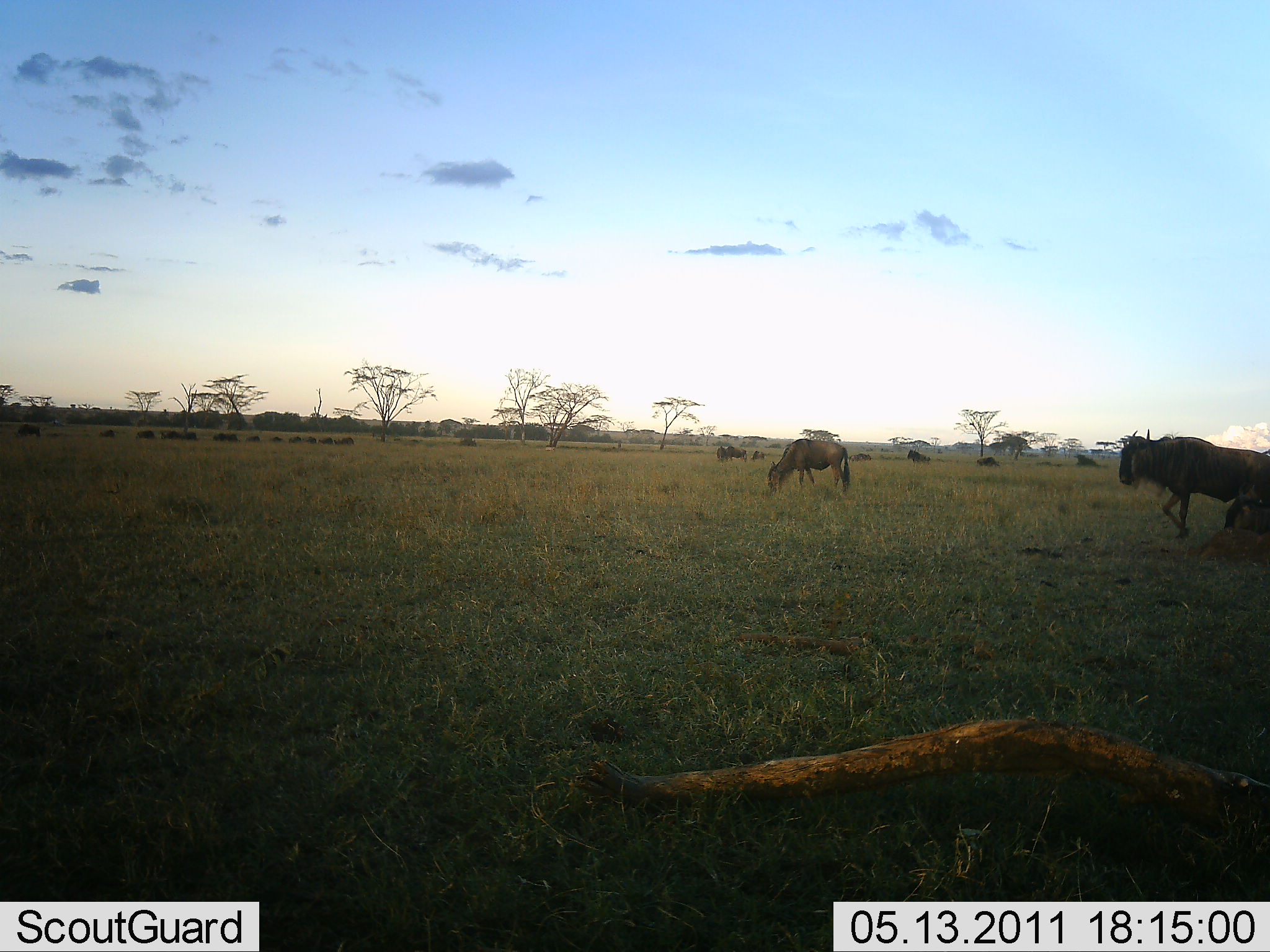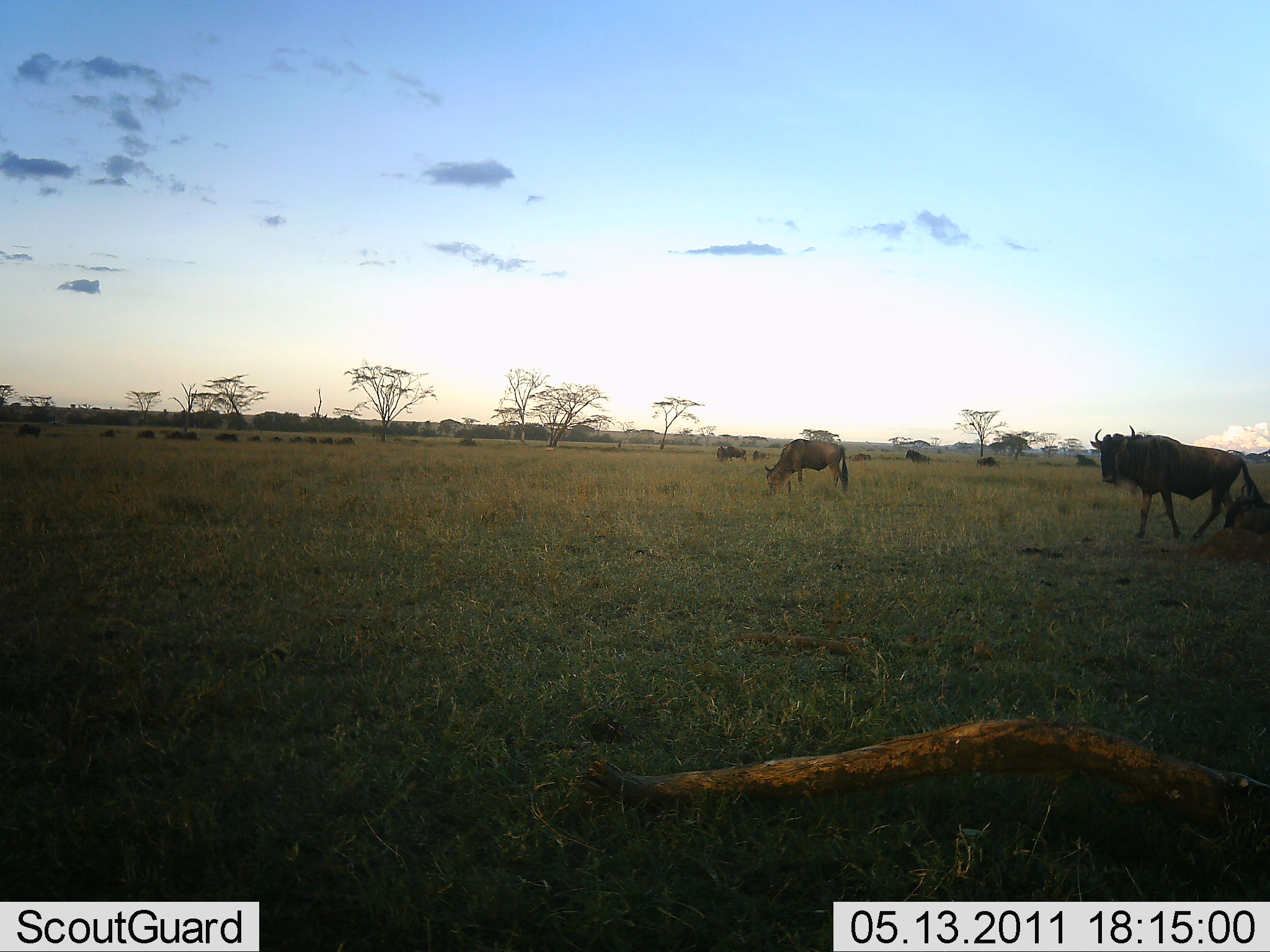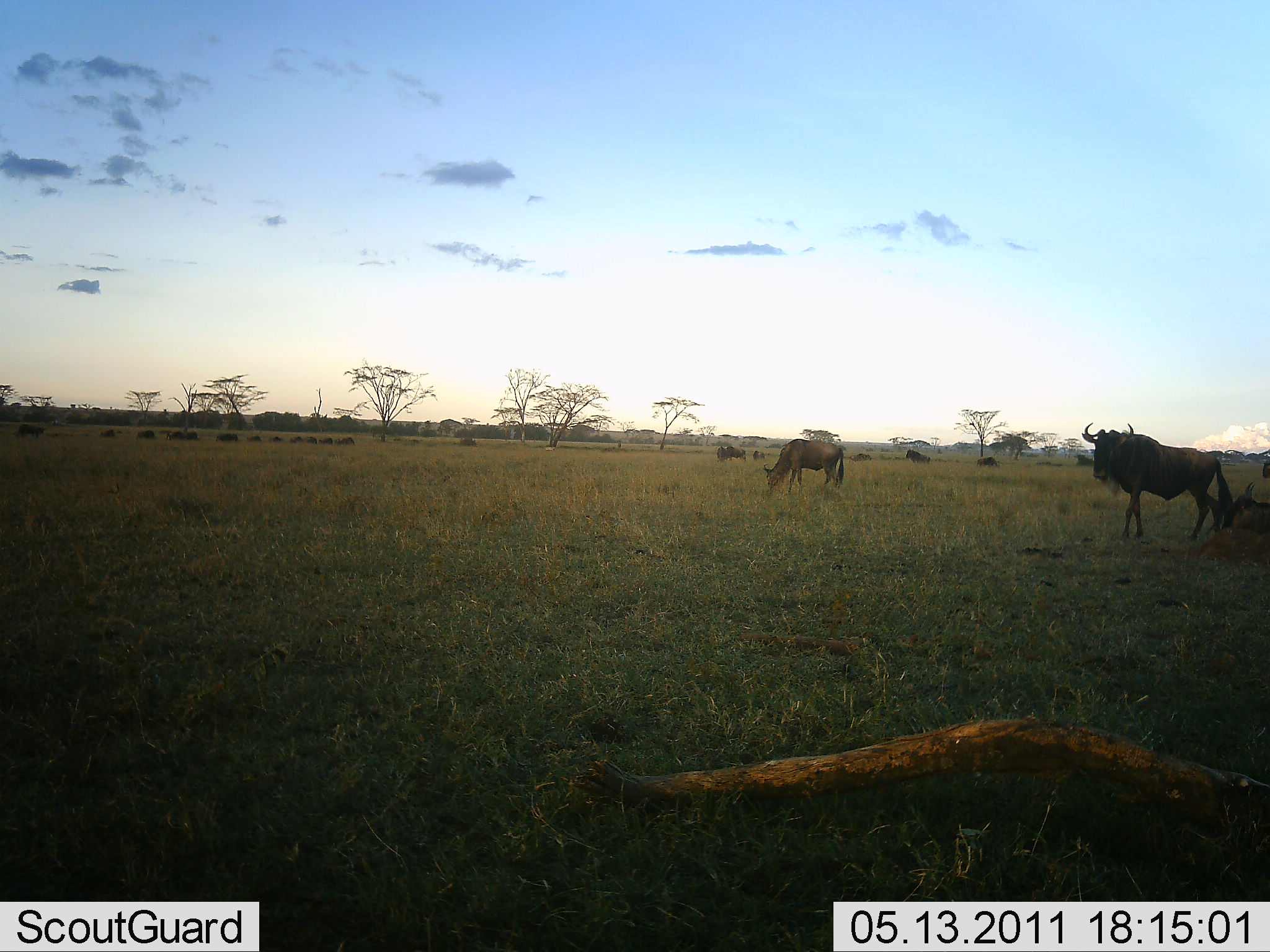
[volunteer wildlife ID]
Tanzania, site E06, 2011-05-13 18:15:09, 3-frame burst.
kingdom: Animalia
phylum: Chordata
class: Mammalia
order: Artiodactyla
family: Bovidae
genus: Connochaetes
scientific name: Connochaetes taurinus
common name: blue wildebeest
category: wildebeest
Wildebeest (blue wildebeest) (Connochaetes taurinus), count 6. Behavior (volunteer vote fractions): standing 60%, resting 0%, moving 50%, interacting 0%. Young present (vote fraction): 0%. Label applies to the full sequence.